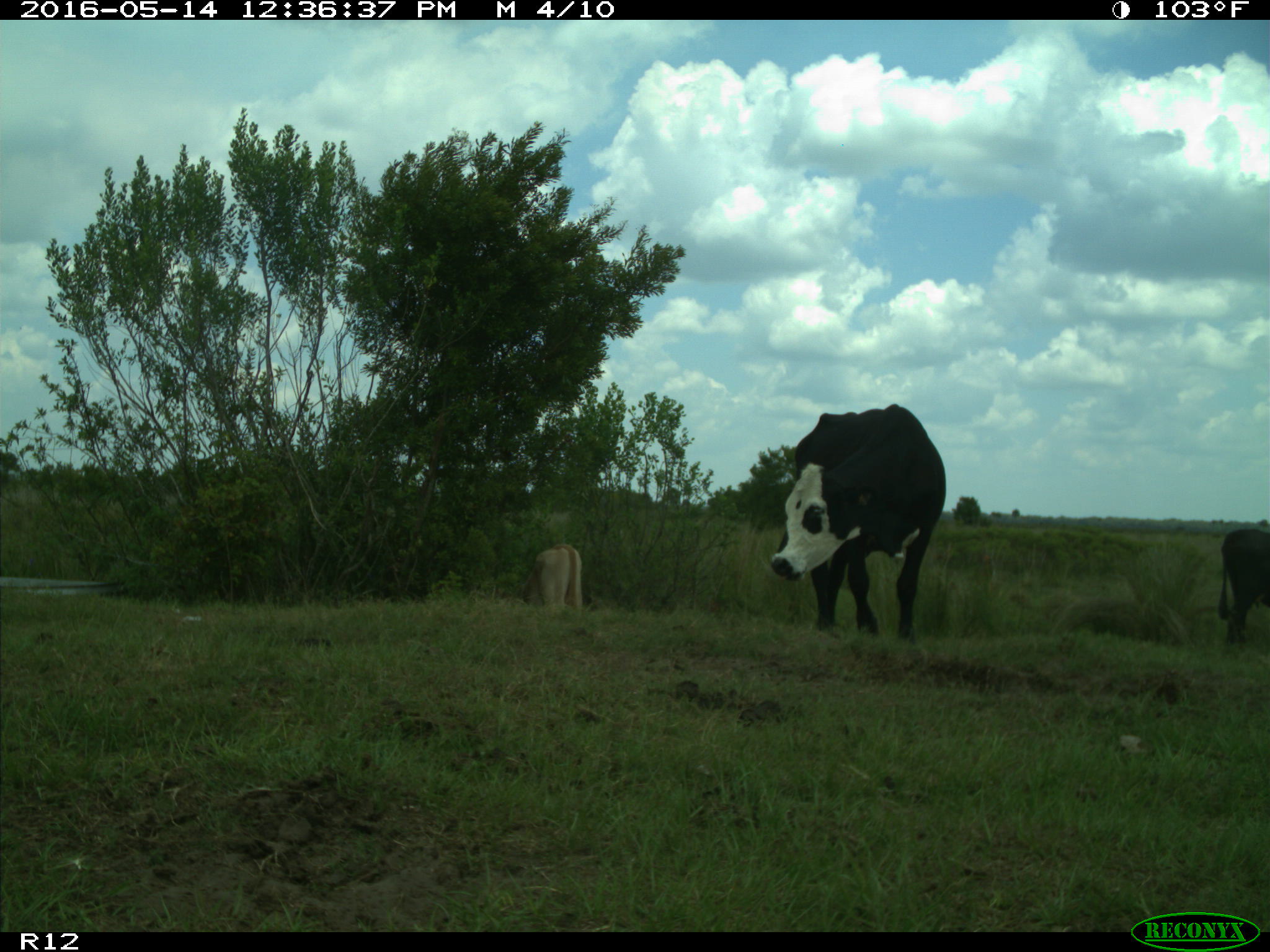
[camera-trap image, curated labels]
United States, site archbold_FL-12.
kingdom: Animalia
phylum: Chordata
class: Mammalia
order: Artiodactyla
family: Bovidae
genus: Bos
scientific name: Bos taurus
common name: domestic cow